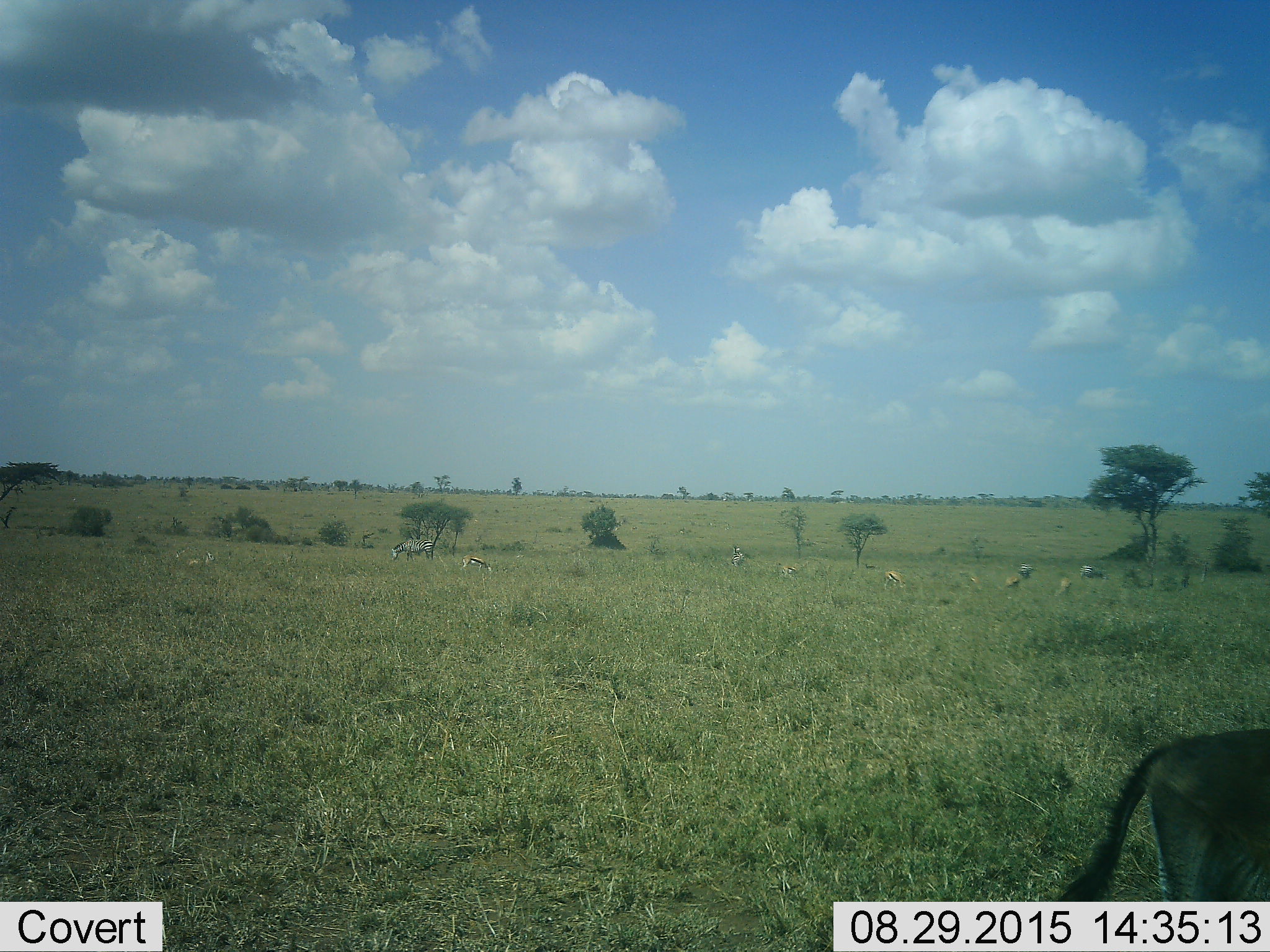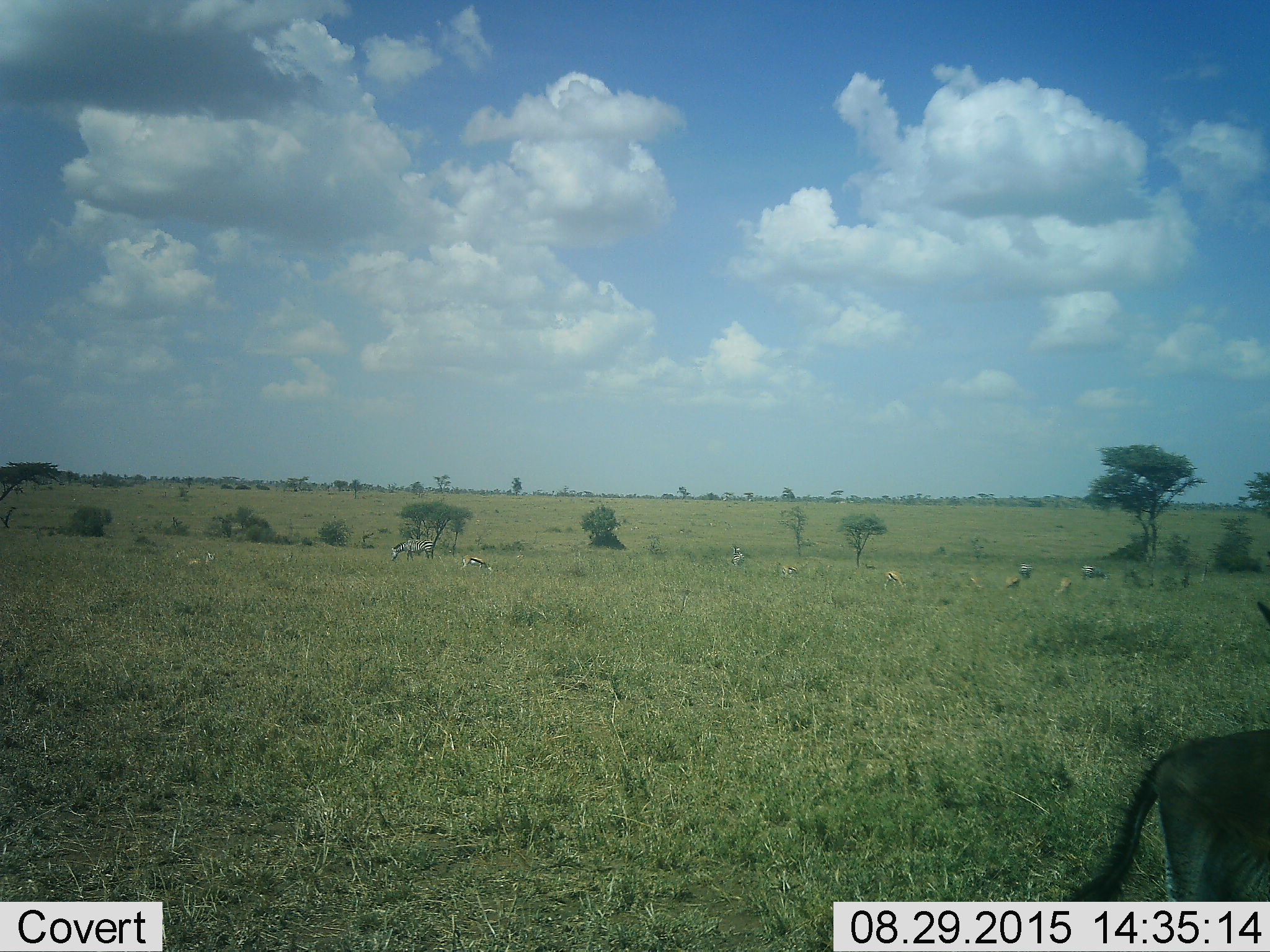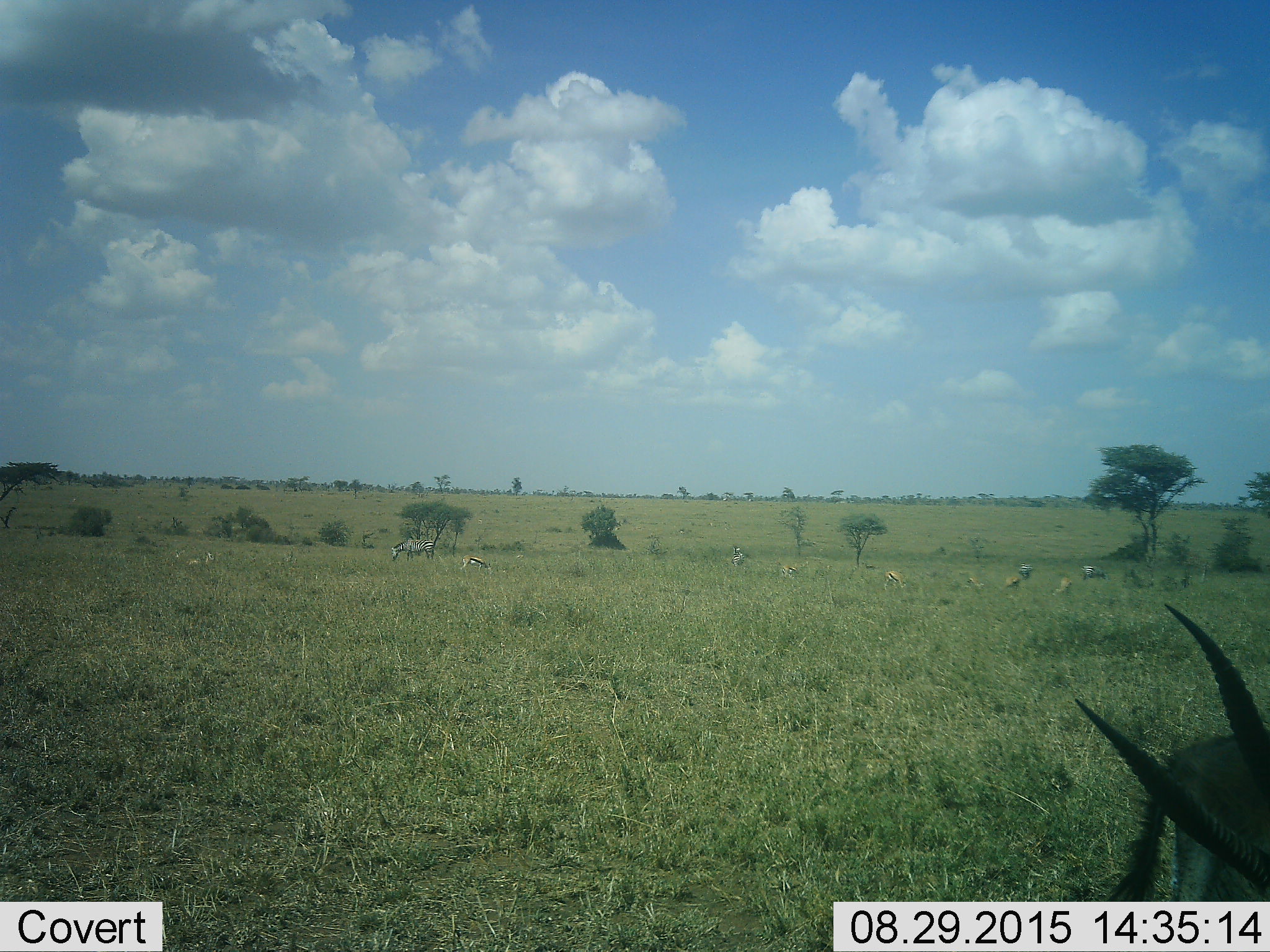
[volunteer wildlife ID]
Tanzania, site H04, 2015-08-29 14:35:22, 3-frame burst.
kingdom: Animalia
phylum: Chordata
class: Mammalia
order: Artiodactyla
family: Bovidae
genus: Eudorcas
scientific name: Eudorcas thomsonii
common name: thomson's gazelle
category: gazellethomsons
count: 8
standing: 50%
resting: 50%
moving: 62%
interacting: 0%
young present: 12%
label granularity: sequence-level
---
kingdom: Animalia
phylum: Chordata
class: Mammalia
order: Perissodactyla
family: Equidae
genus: Equus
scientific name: Equus quagga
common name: plains zebra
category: zebra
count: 4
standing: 60%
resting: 0%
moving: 0%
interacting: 0%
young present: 0%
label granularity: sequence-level